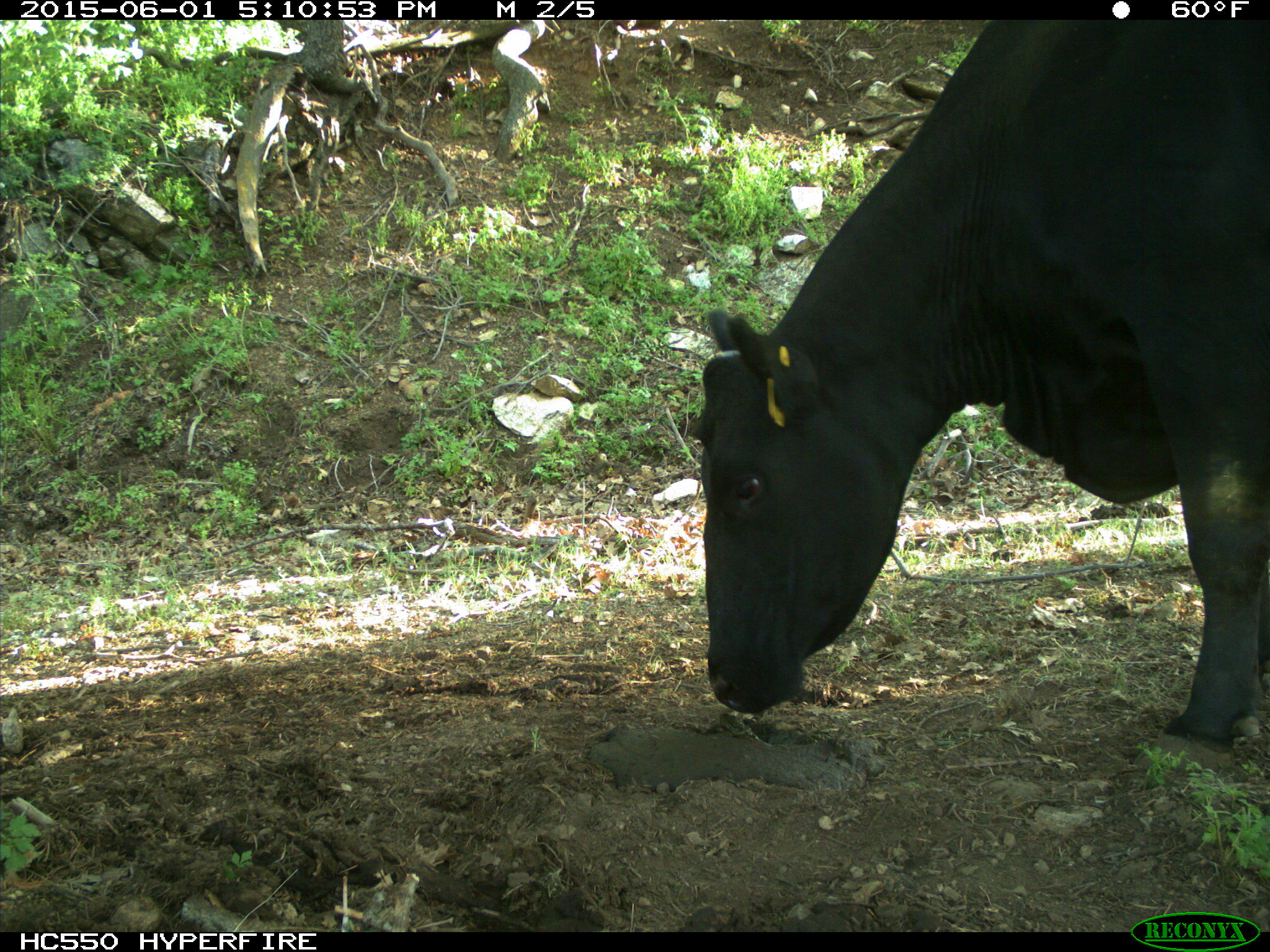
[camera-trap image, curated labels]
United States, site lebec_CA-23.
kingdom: Animalia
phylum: Chordata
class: Mammalia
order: Artiodactyla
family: Bovidae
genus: Bos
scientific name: Bos taurus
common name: domestic cow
Bos taurus (domestic cow).